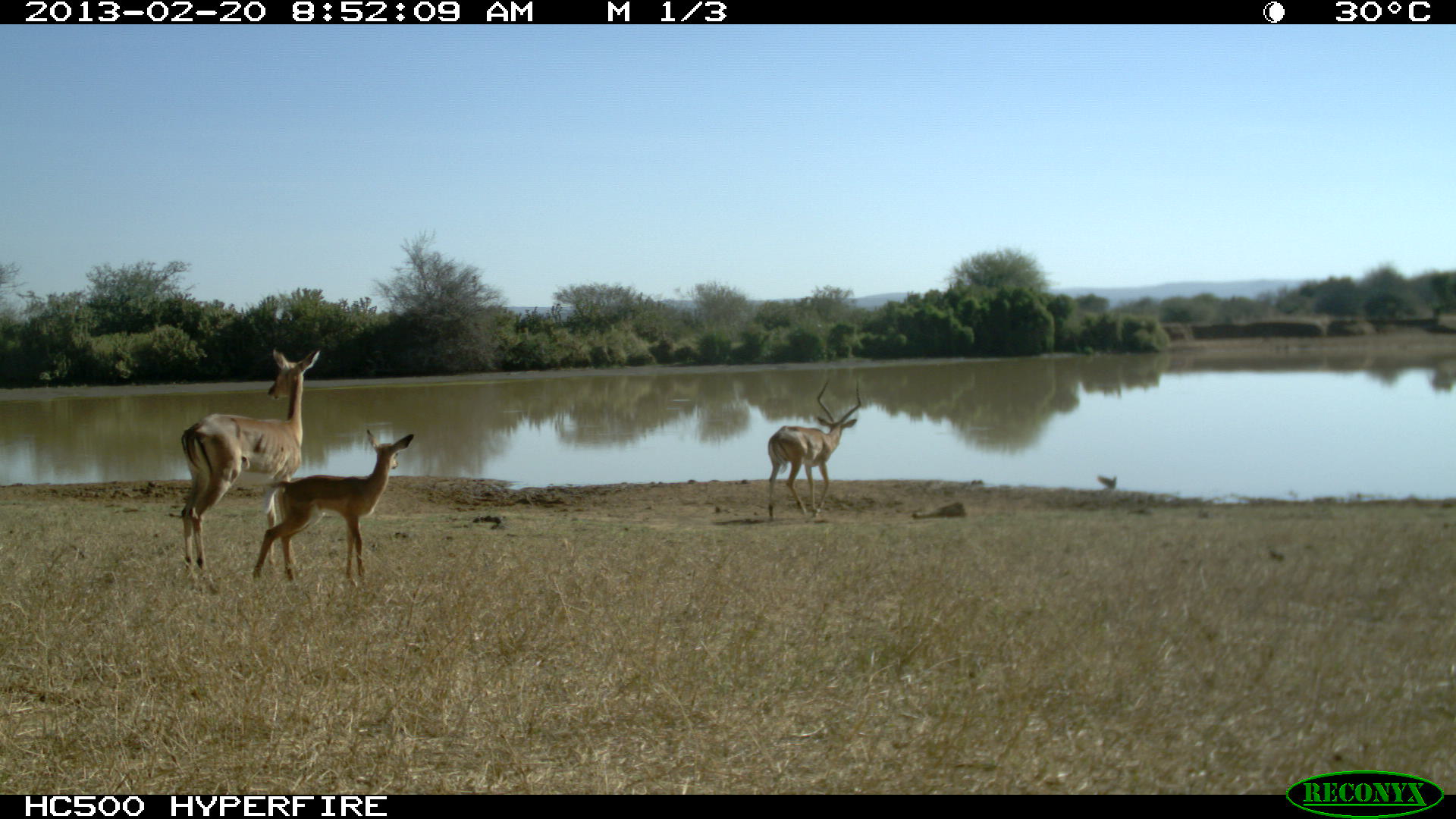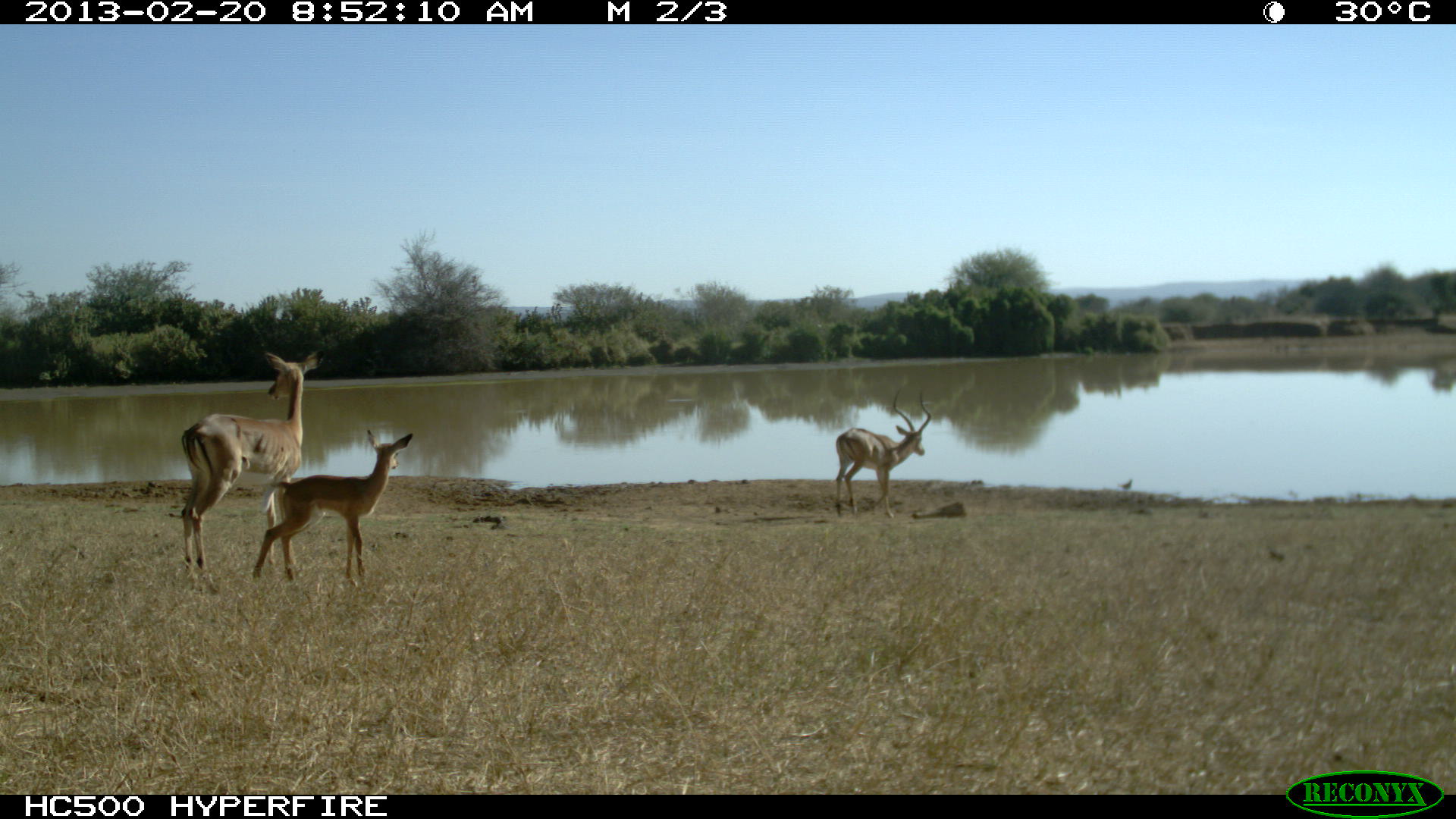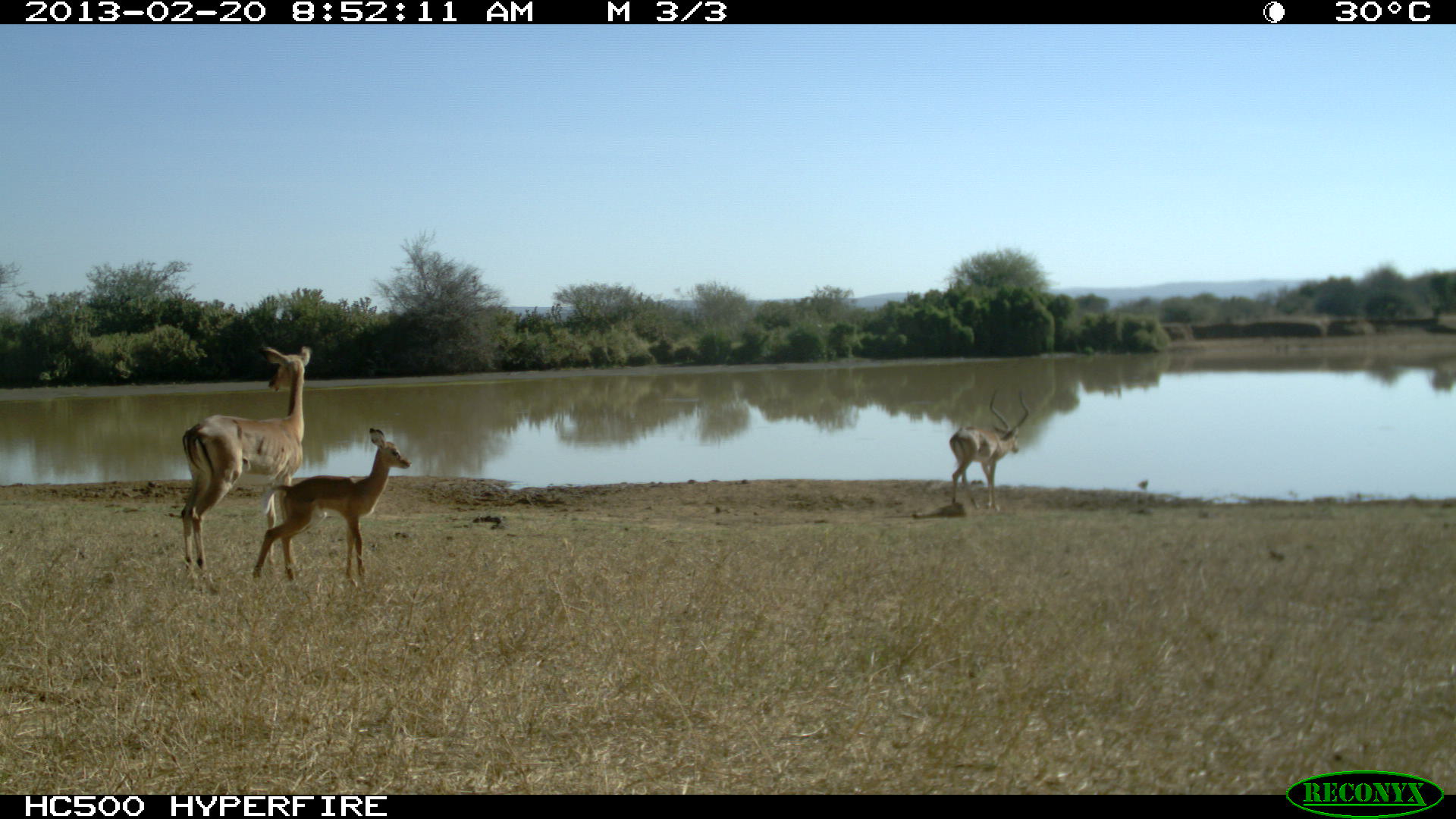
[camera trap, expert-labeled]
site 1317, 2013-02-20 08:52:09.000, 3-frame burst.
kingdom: Animalia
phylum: Chordata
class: Mammalia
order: Artiodactyla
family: Bovidae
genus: Aepyceros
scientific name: Aepyceros melampus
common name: impala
Aepyceros melampus (impala), count 3.